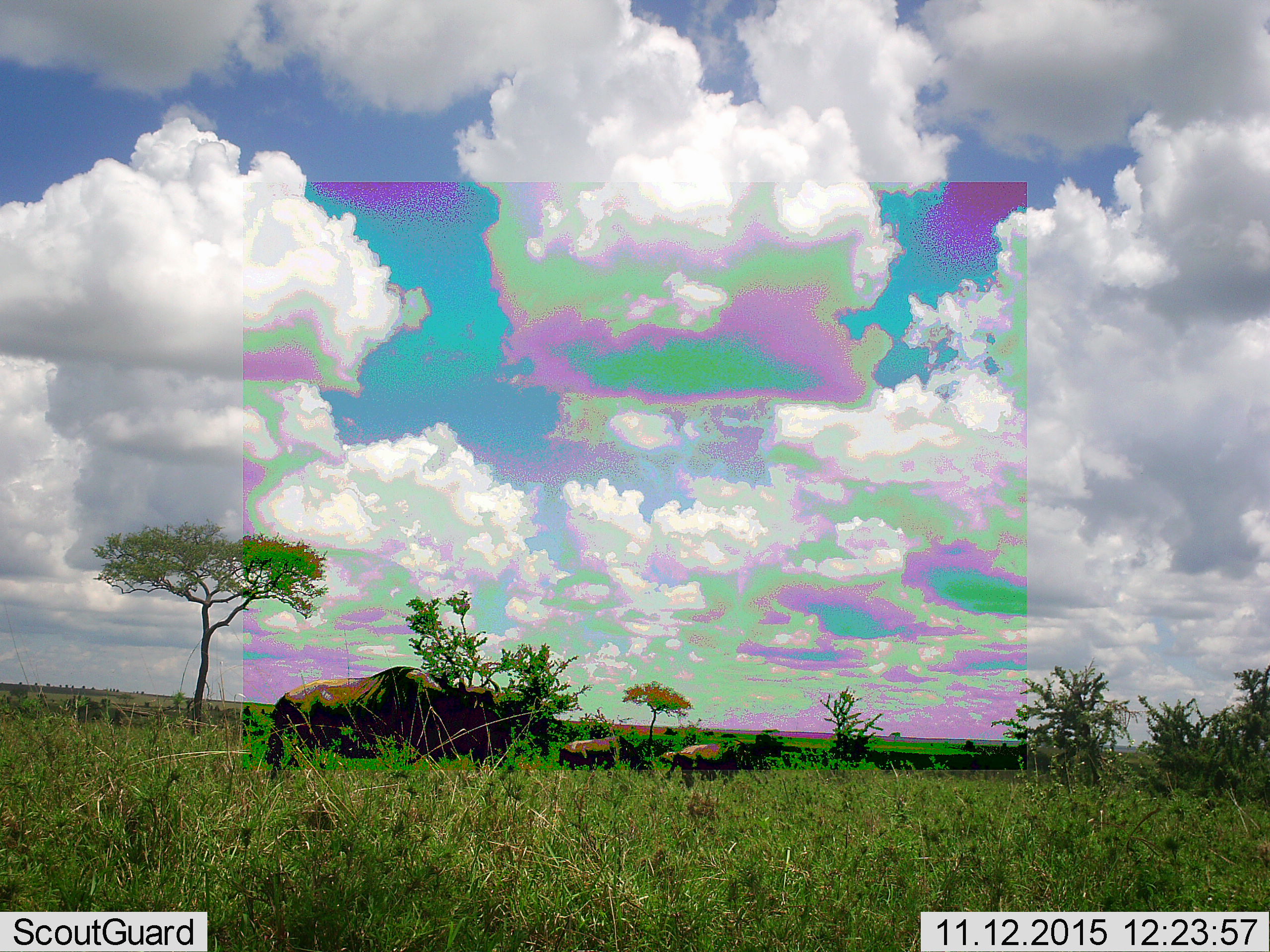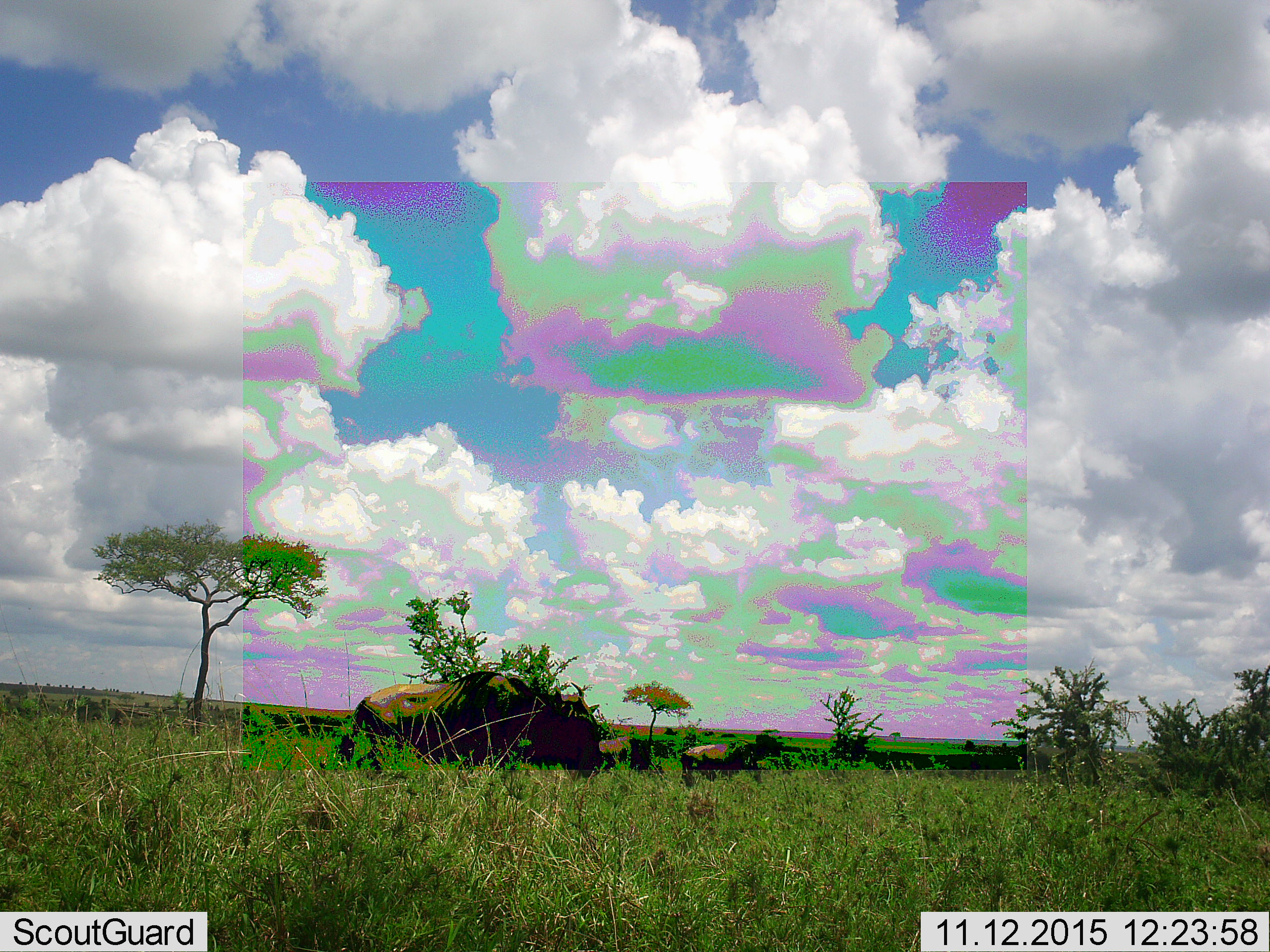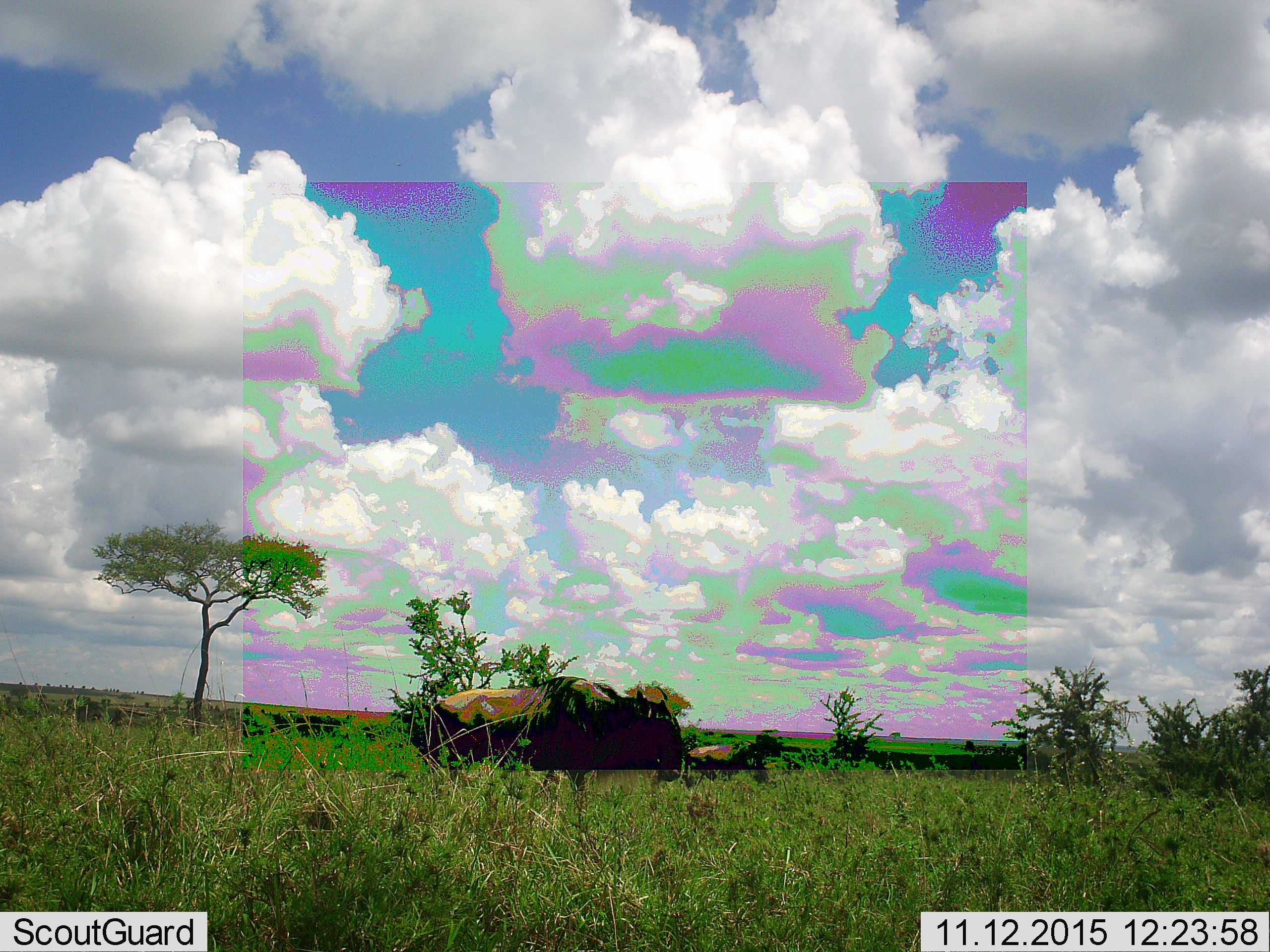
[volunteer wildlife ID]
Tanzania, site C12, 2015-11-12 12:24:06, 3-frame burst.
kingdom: Animalia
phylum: Chordata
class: Mammalia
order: Artiodactyla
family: Bovidae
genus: Connochaetes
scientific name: Connochaetes taurinus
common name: blue wildebeest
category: wildebeest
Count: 3.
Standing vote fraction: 0%.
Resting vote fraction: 0%.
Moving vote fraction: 100%.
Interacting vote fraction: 0%.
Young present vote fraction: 0%.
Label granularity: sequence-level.